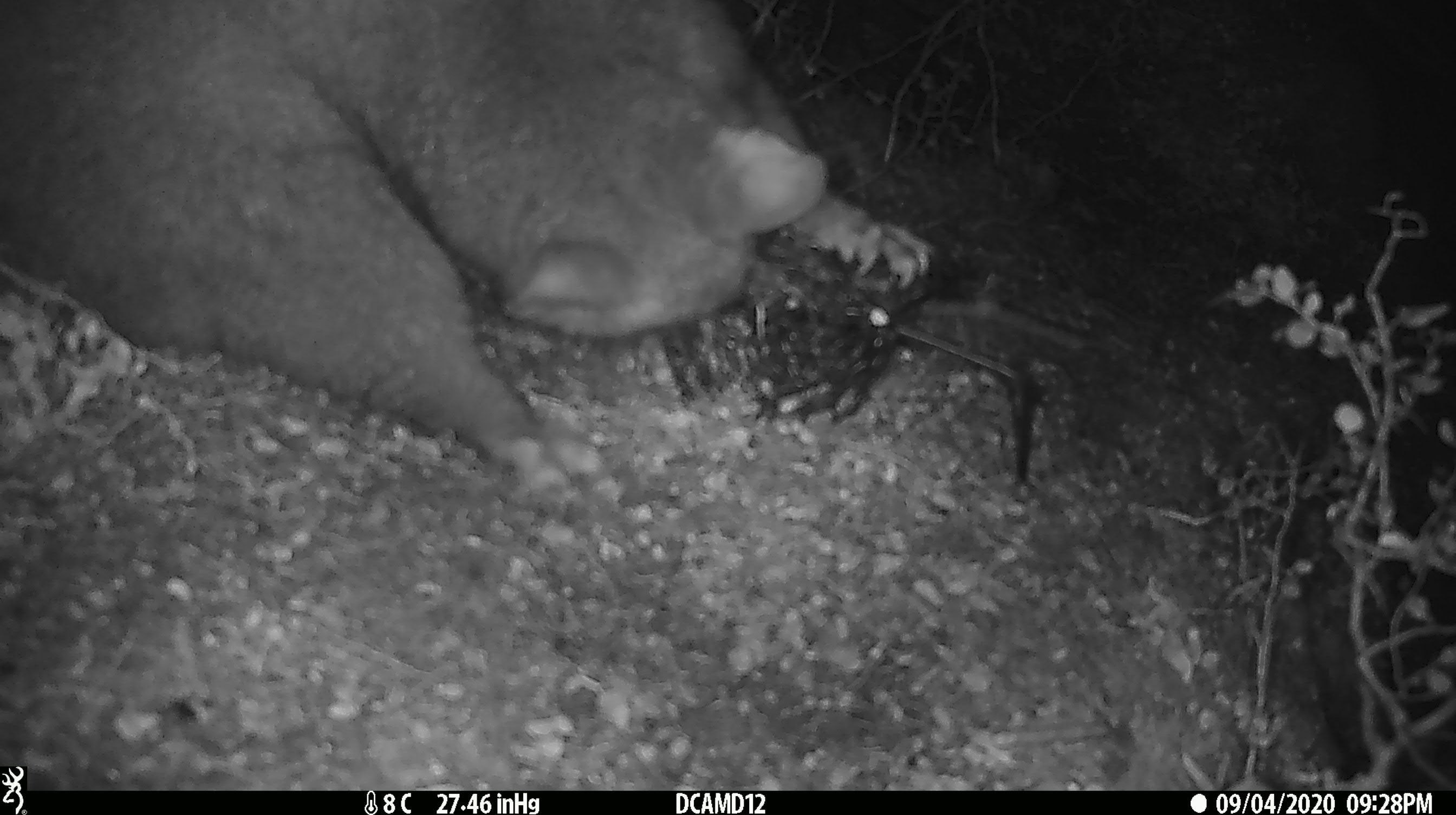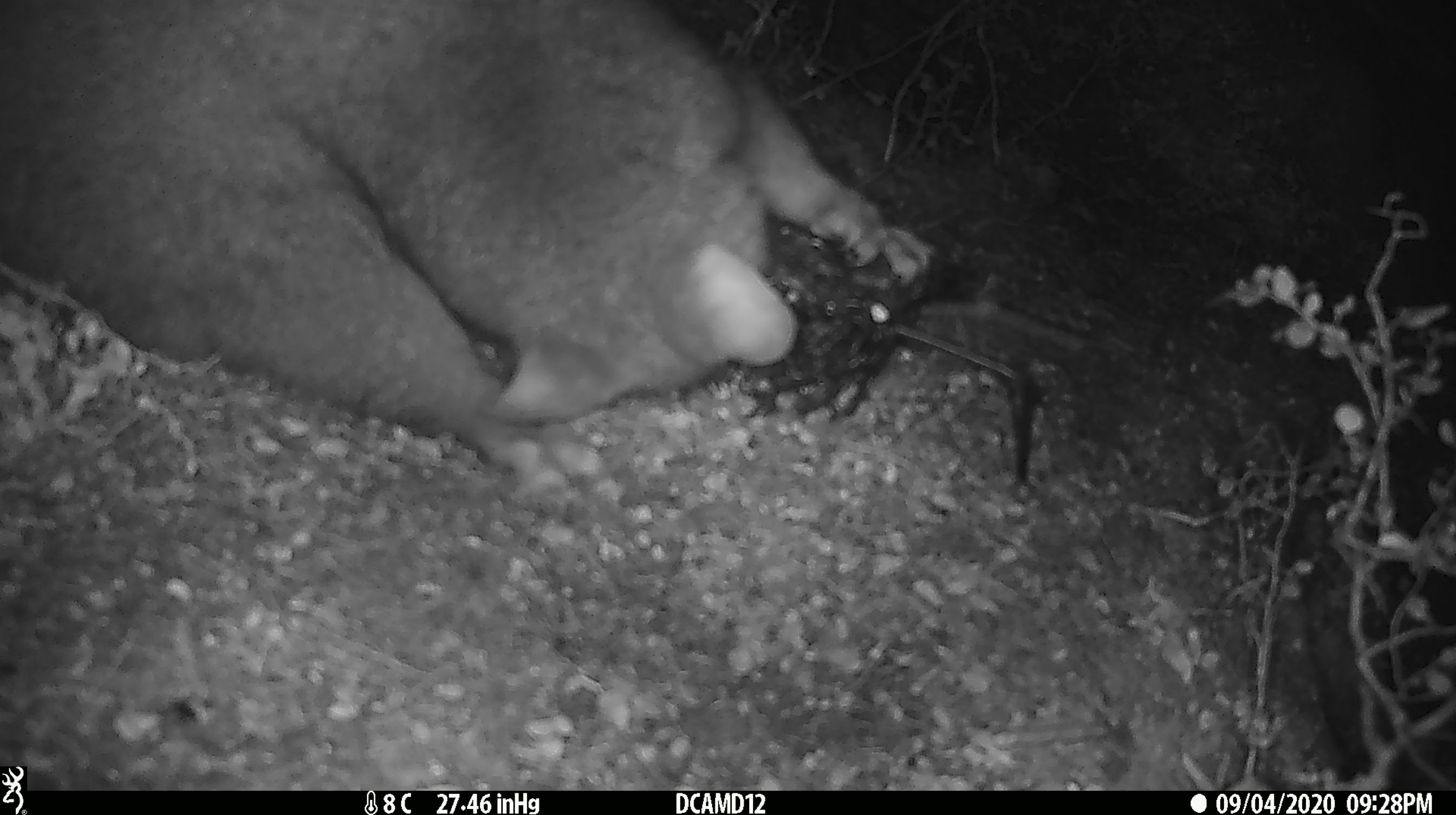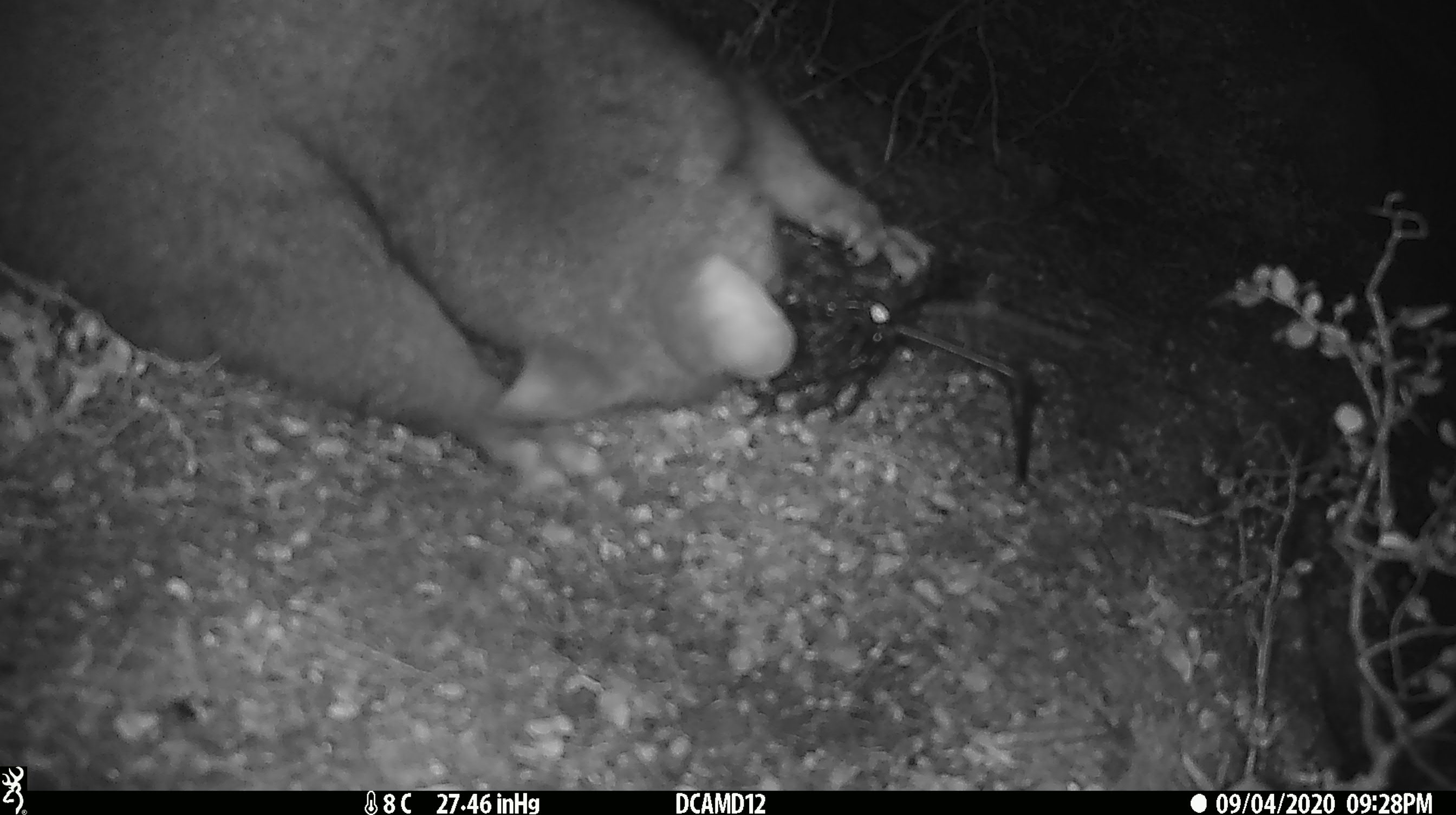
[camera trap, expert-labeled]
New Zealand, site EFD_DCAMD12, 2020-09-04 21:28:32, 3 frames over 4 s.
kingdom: Animalia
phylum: Chordata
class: Mammalia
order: Diprotodontia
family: Phalangeridae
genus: Trichosurus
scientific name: Trichosurus vulpecula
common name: common brushtail possum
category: possum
Possum (common brushtail possum) (Trichosurus vulpecula).